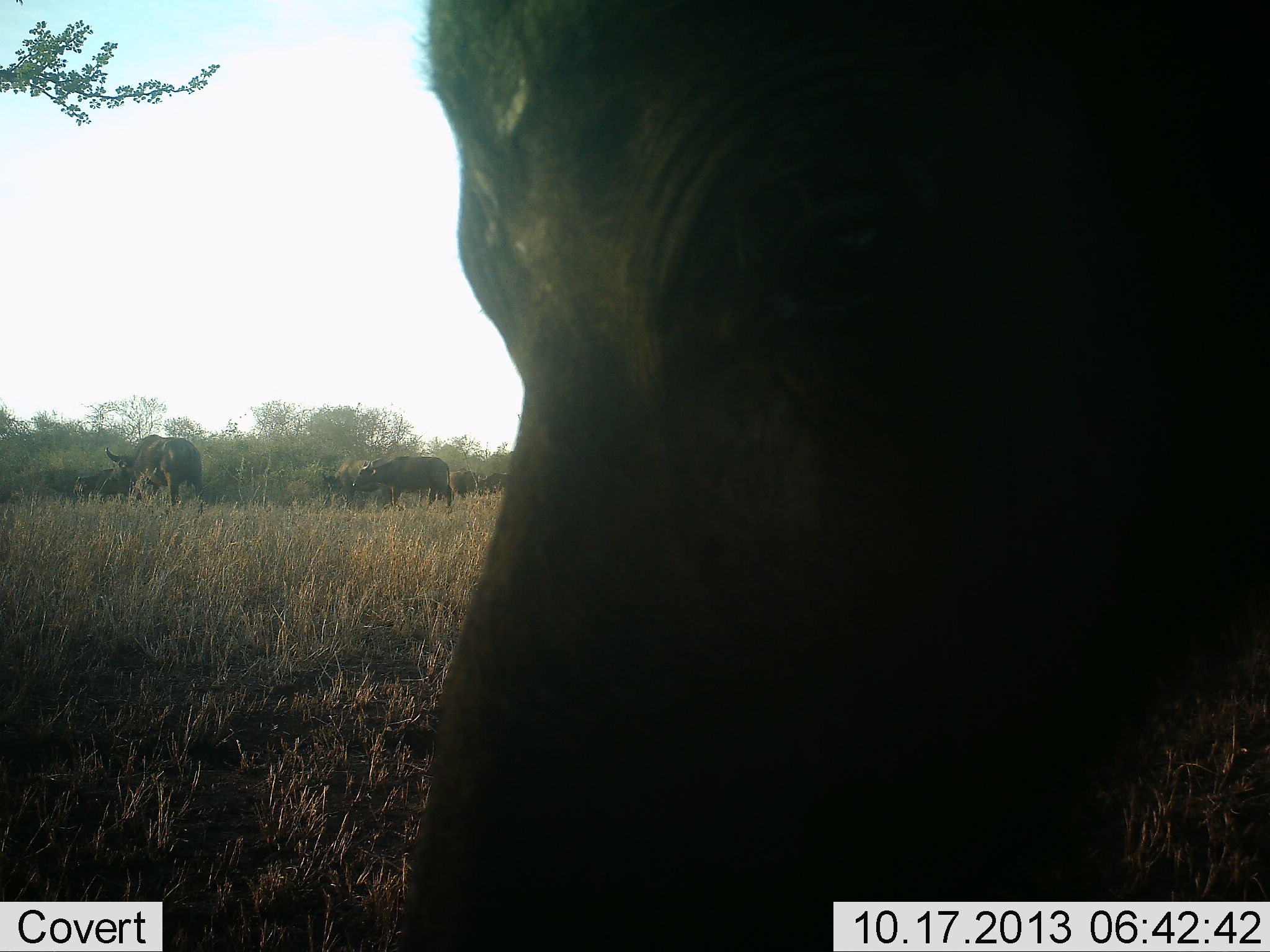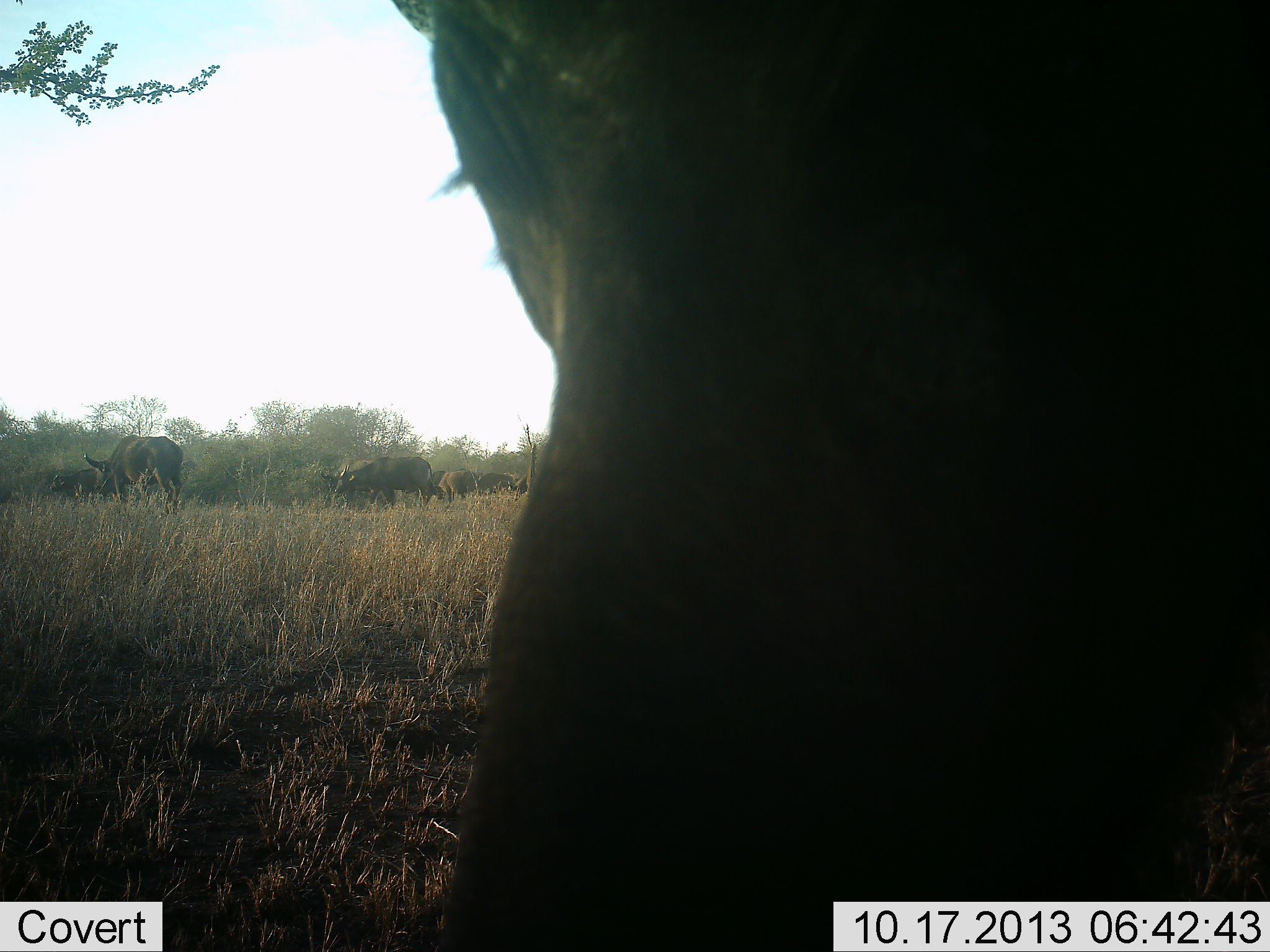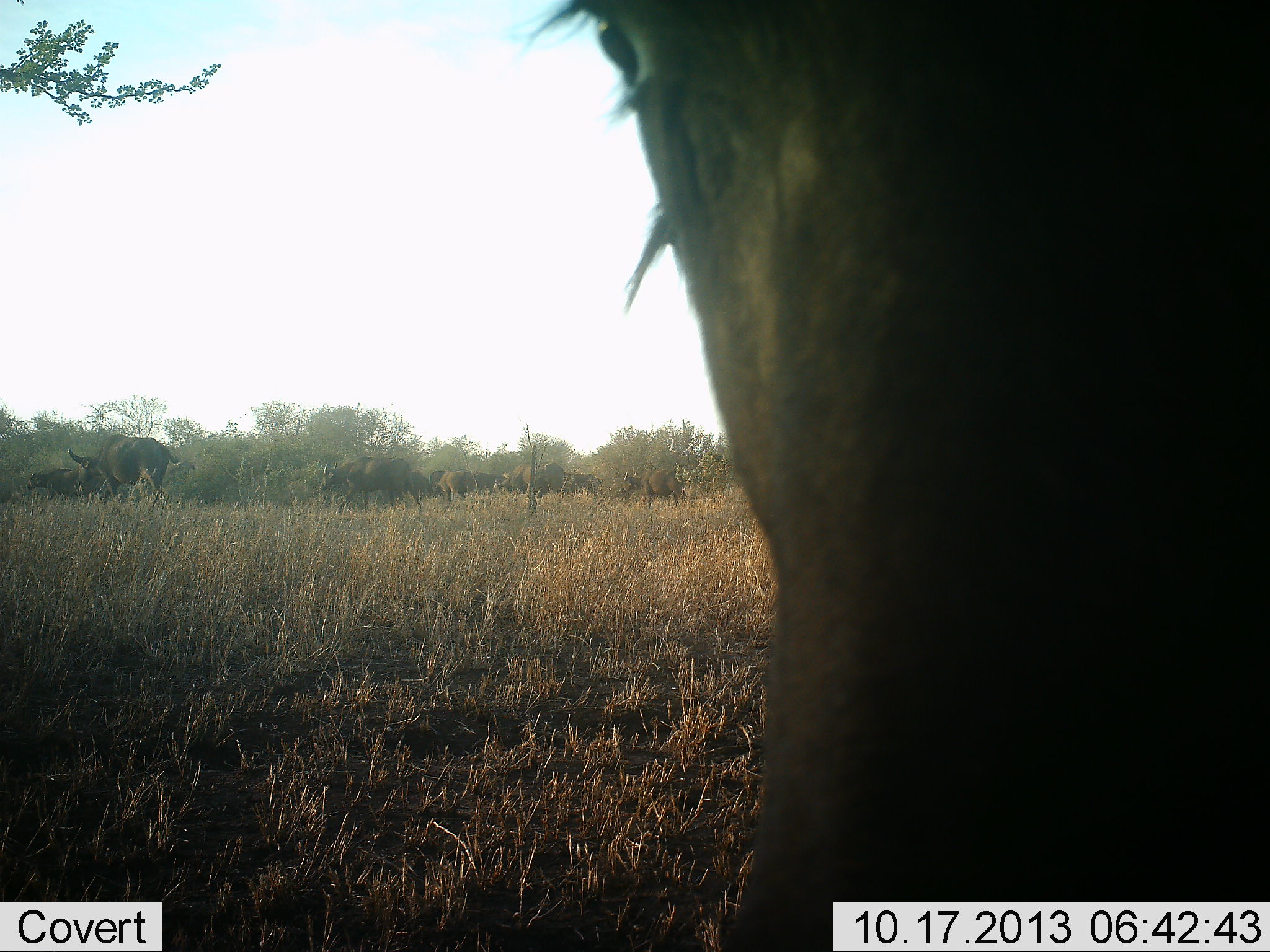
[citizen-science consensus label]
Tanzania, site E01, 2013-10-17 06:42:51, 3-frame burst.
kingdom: Animalia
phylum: Chordata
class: Mammalia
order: Artiodactyla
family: Bovidae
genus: Syncerus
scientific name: Syncerus caffer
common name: cape buffalo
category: buffalo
Buffalo (cape buffalo) (Syncerus caffer), count 8. Behavior (volunteer vote fractions): standing 50%, resting 0%, moving 80%, interacting 0%. Young present (vote fraction): 0%. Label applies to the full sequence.